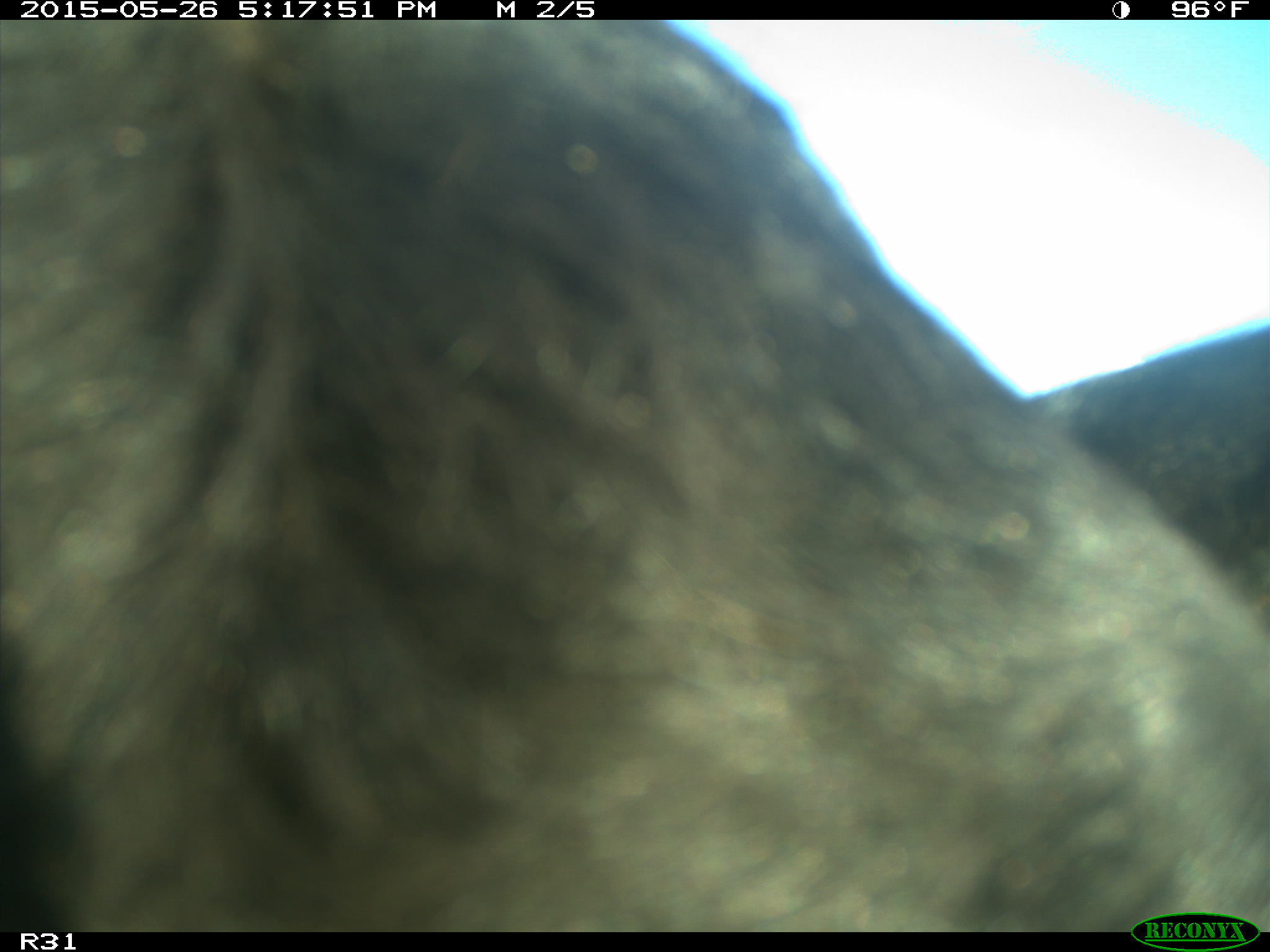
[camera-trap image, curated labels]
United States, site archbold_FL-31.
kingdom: Animalia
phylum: Chordata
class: Mammalia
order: Artiodactyla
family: Bovidae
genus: Bos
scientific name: Bos taurus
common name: domestic cow